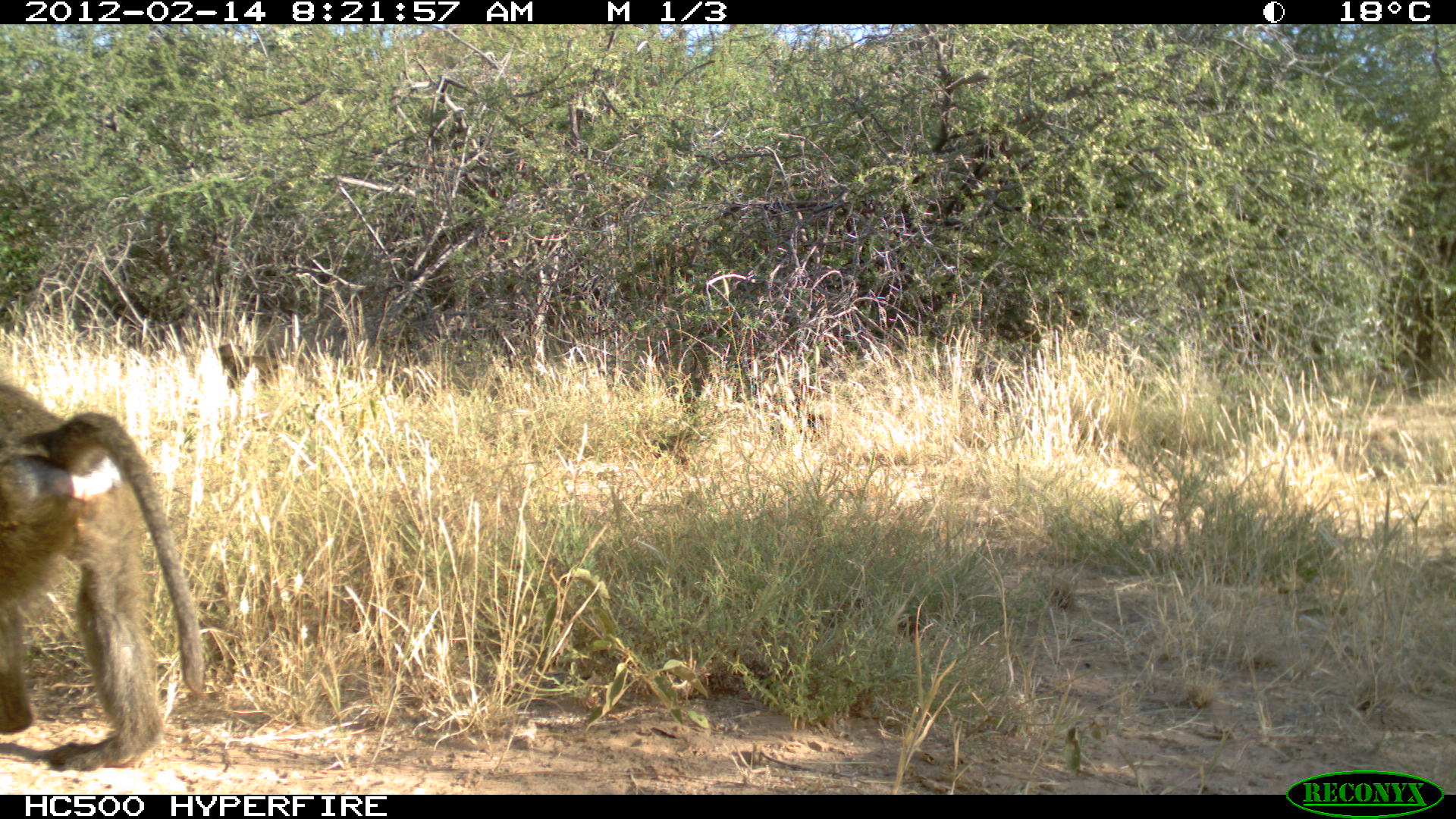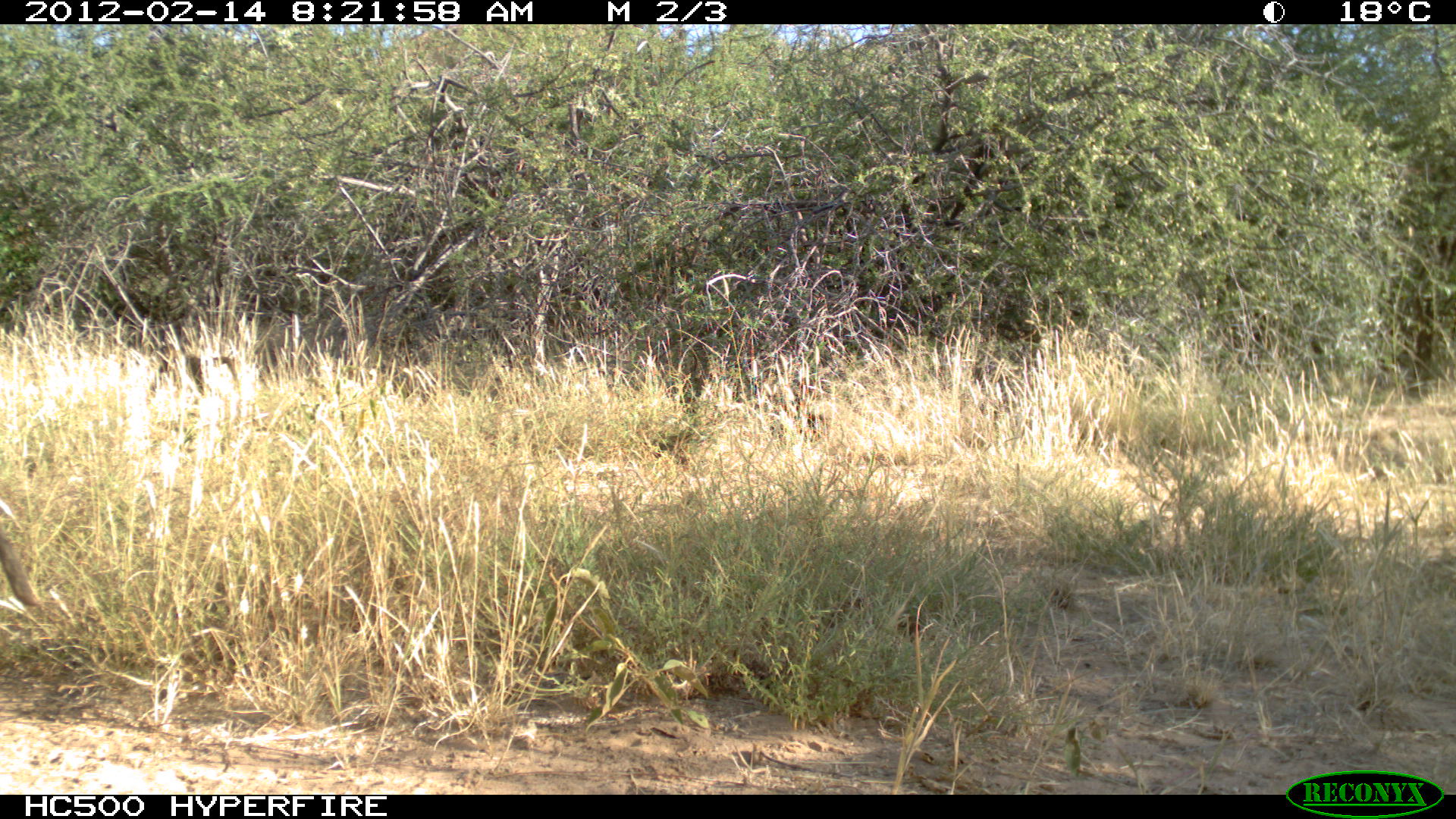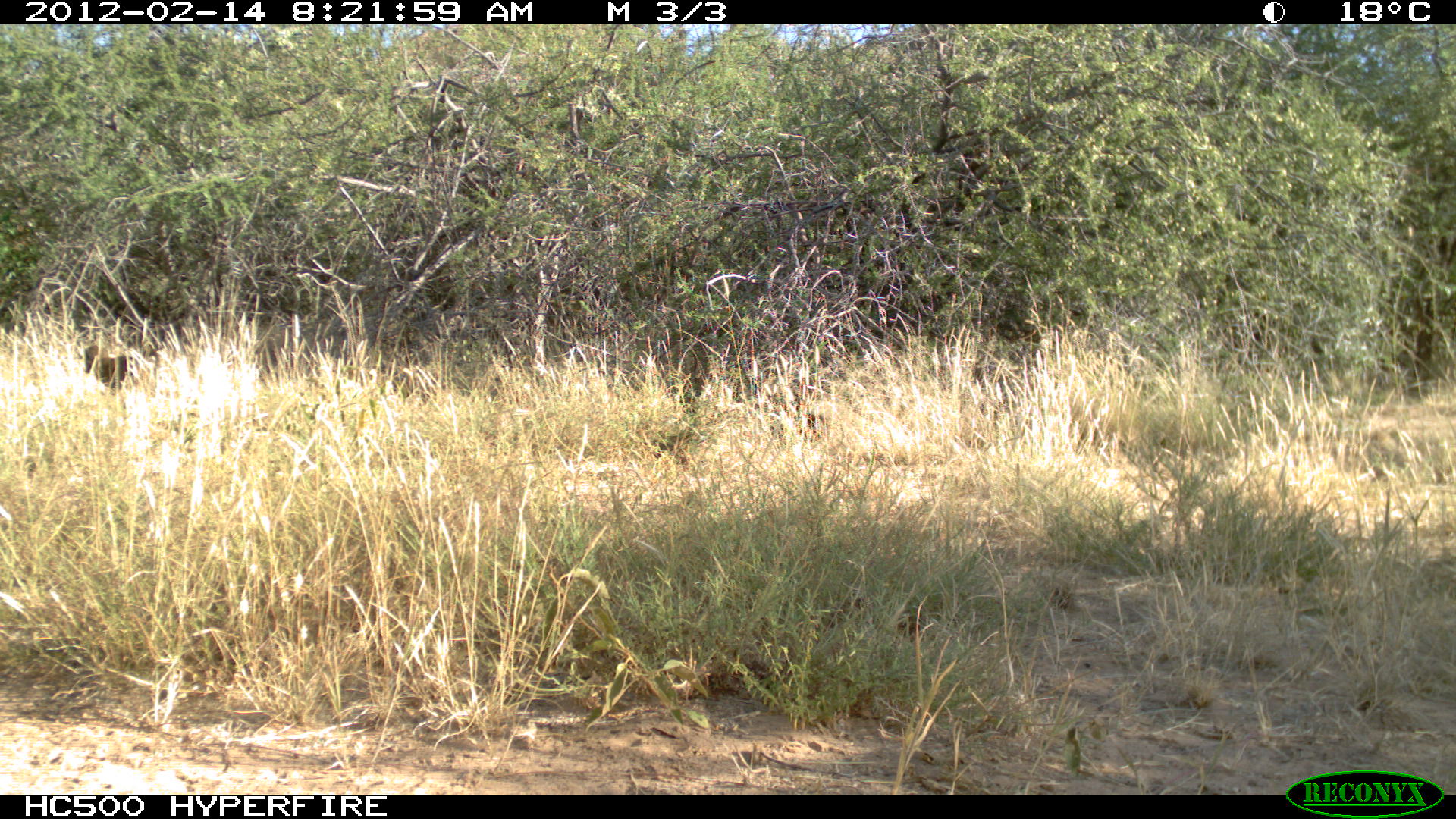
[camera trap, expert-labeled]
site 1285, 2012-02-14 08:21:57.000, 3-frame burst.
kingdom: Animalia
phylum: Chordata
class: Mammalia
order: Primates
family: Cercopithecidae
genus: Papio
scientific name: Papio anubis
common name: olive baboon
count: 3